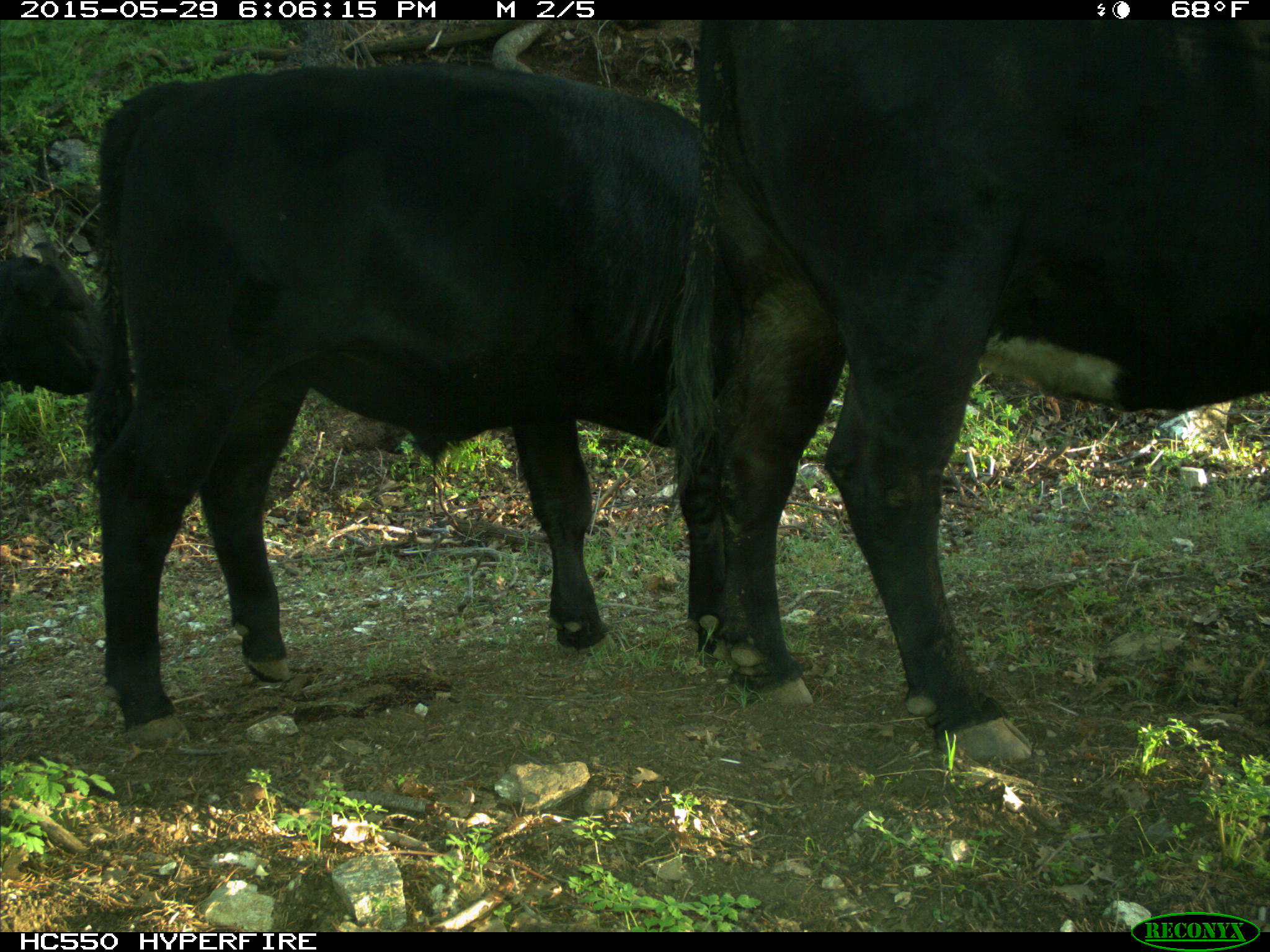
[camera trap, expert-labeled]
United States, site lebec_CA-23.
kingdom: Animalia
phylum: Chordata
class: Mammalia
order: Artiodactyla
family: Bovidae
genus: Bos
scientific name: Bos taurus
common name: domestic cow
Bos taurus (domestic cow).